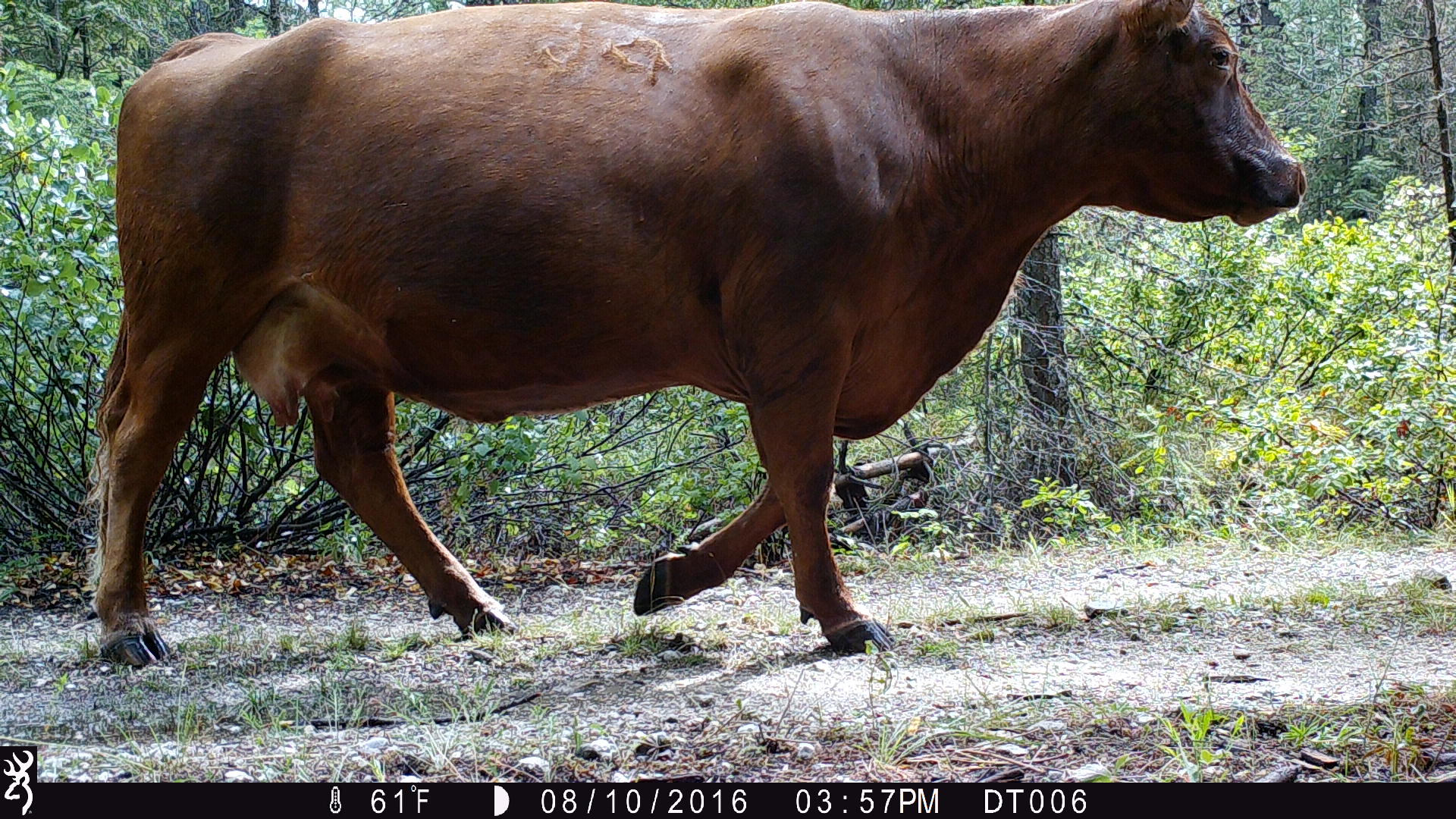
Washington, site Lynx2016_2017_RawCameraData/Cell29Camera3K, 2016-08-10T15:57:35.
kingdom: Animalia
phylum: Chordata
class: Mammalia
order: Artiodactyla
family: Bovidae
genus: Bos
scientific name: Bos taurus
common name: domestic cattle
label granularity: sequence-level